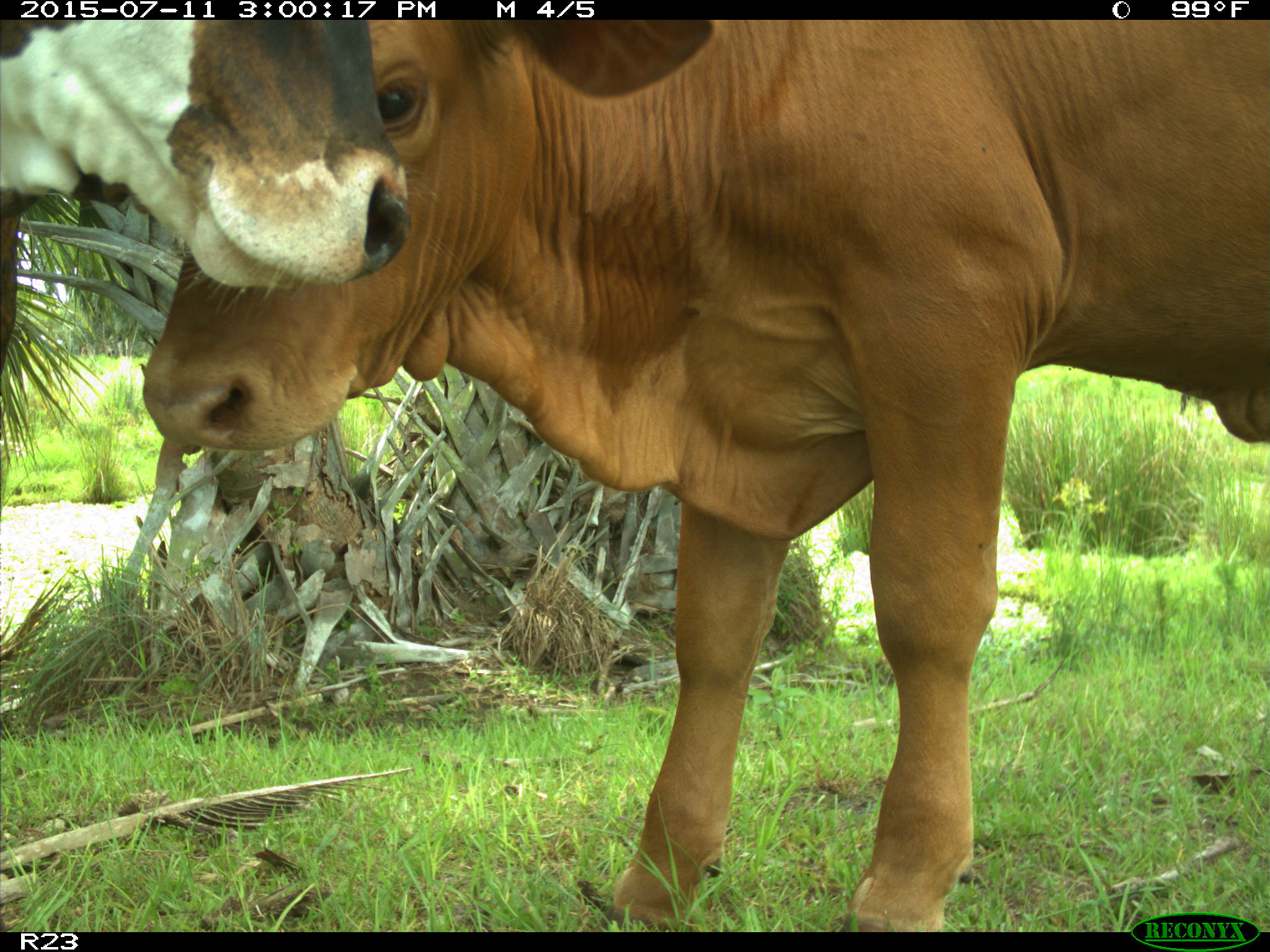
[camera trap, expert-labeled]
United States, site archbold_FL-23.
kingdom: Animalia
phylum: Chordata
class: Mammalia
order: Artiodactyla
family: Bovidae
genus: Bos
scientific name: Bos taurus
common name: domestic cow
Bos taurus (domestic cow).